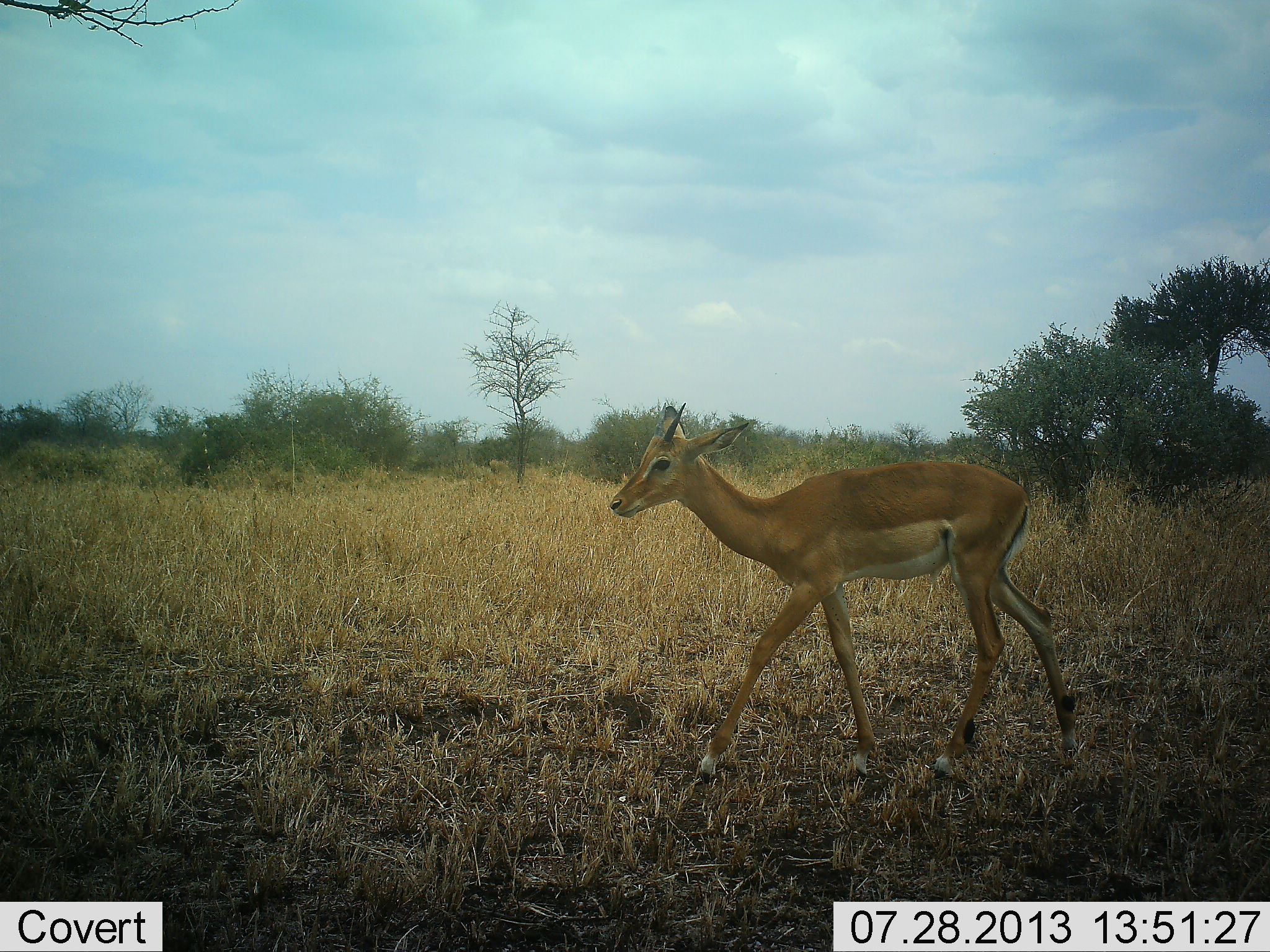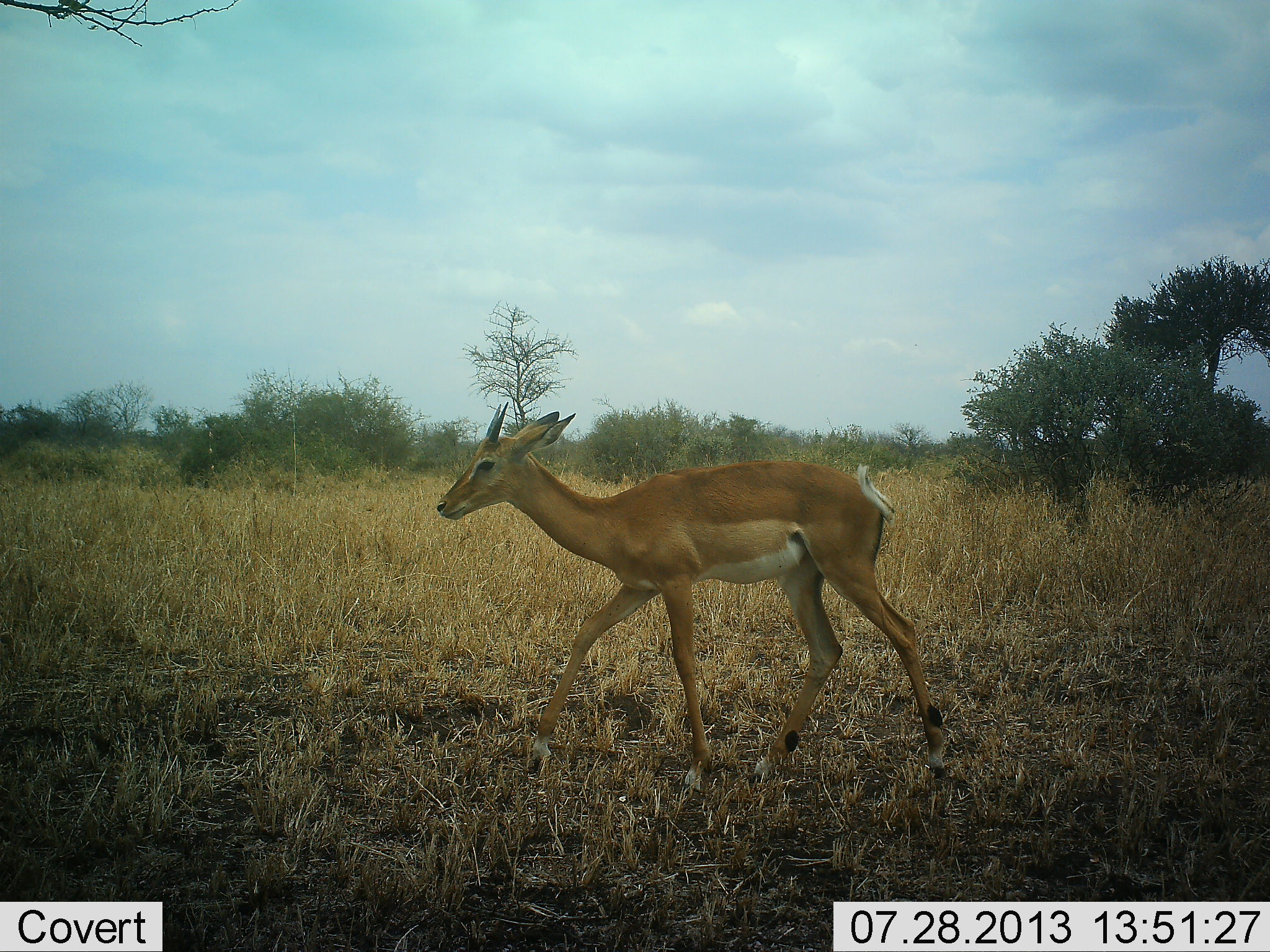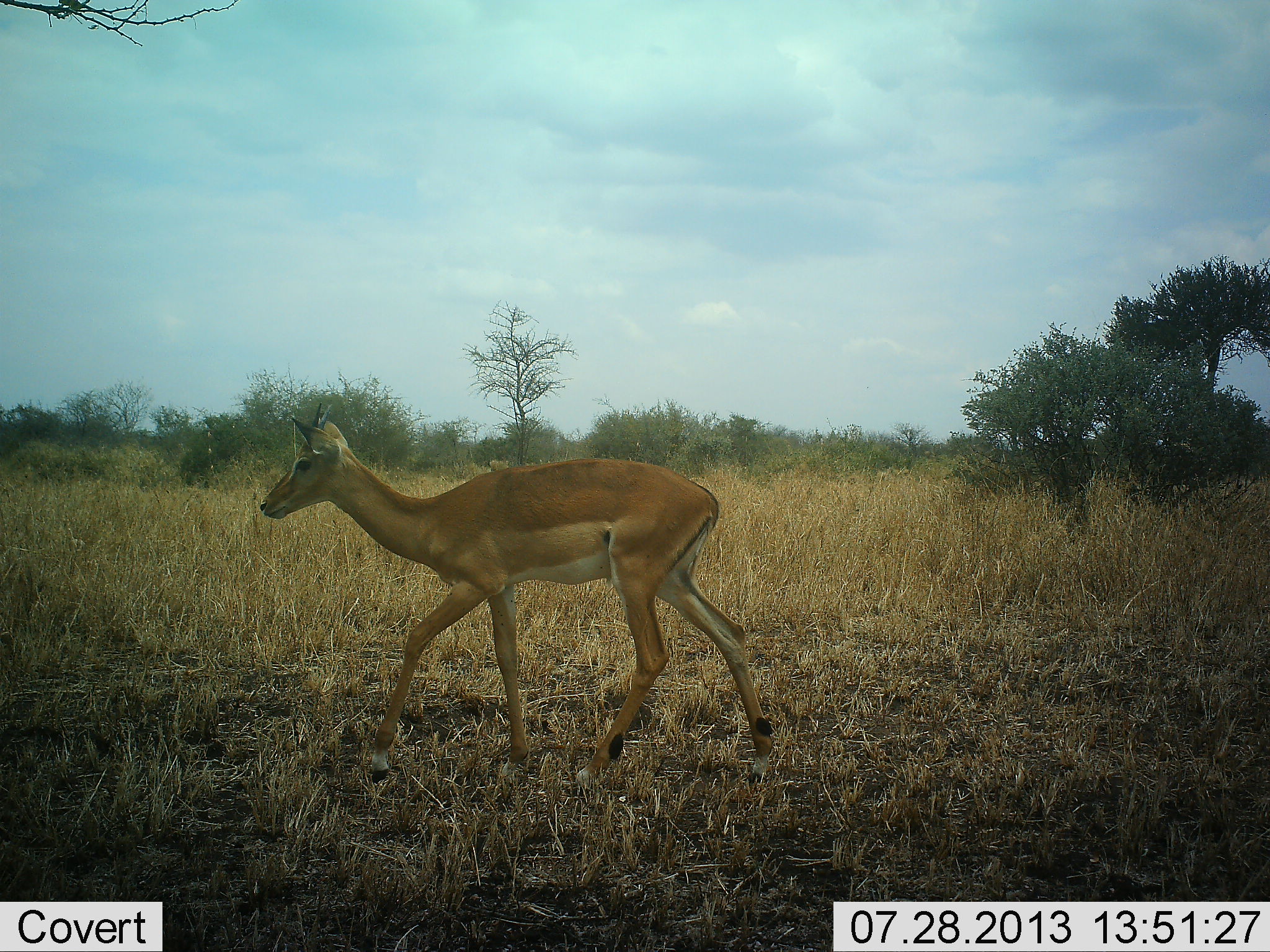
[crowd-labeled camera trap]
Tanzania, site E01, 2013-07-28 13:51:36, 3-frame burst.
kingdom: Animalia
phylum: Chordata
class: Mammalia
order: Artiodactyla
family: Bovidae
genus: Aepyceros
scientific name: Aepyceros melampus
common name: impala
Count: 1.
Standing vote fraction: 0%.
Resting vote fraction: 0%.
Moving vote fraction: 100%.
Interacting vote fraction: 0%.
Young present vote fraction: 0%.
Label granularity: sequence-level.